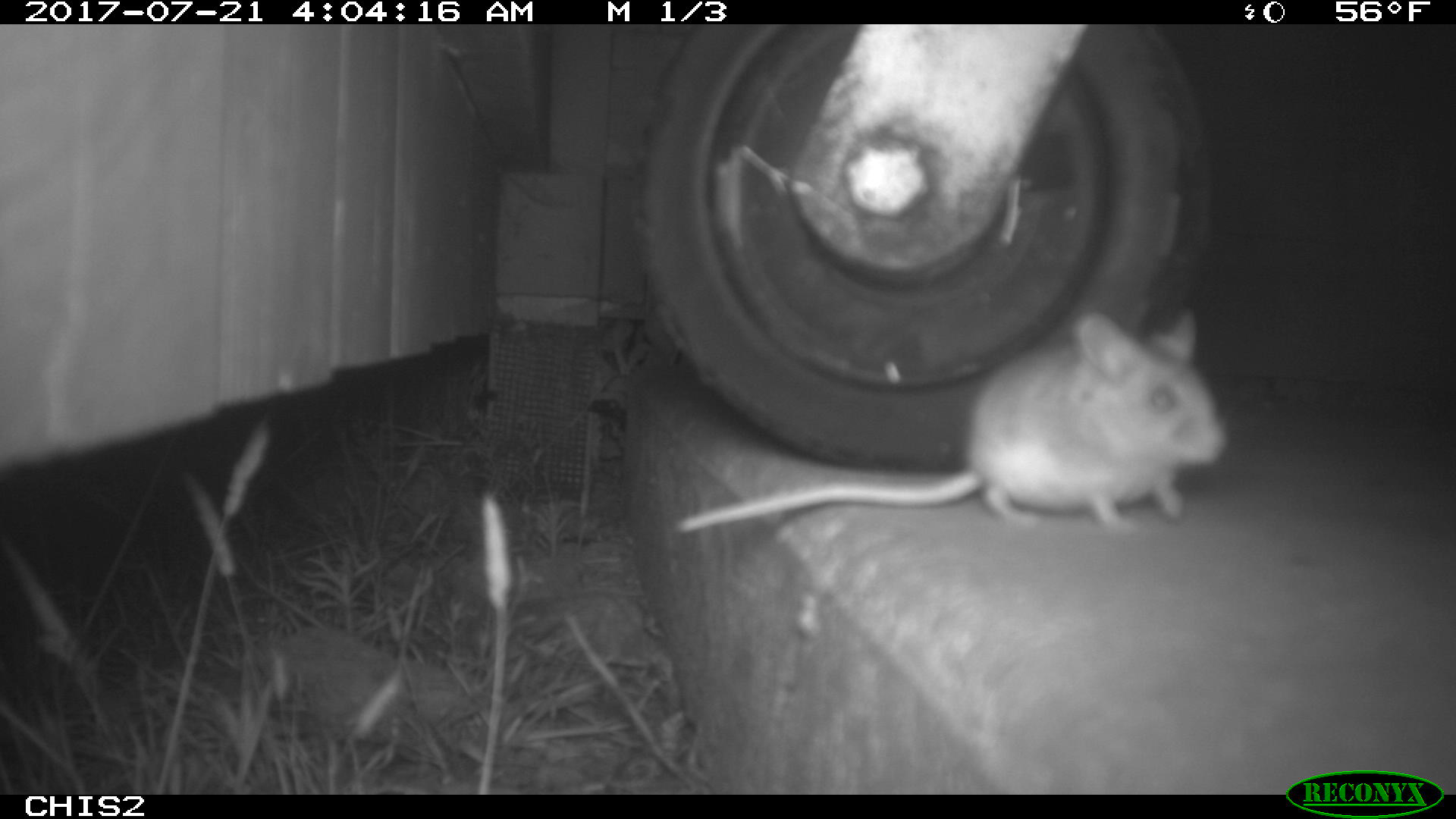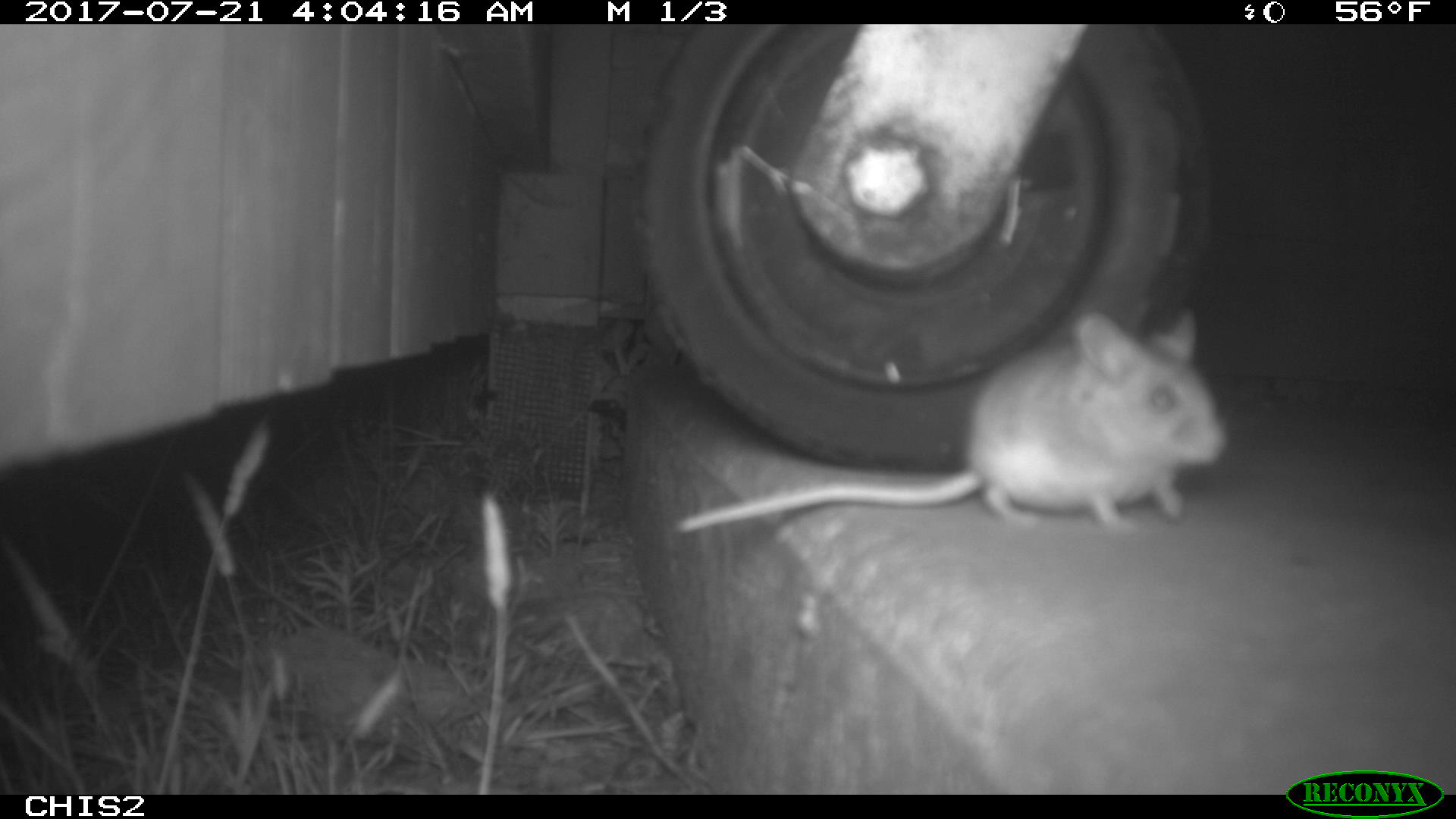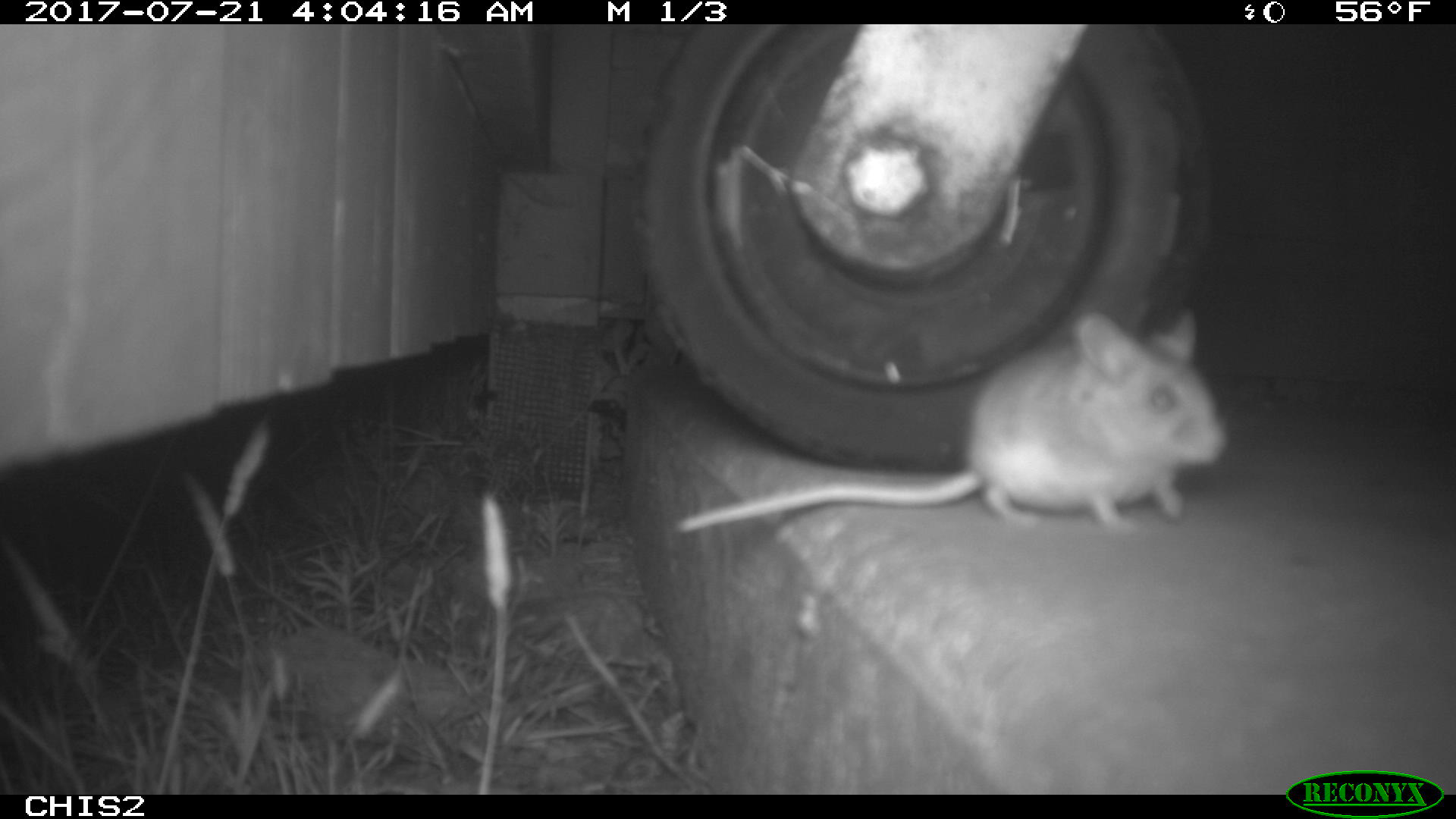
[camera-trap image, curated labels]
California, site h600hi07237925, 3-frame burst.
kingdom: Animalia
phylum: Chordata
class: Mammalia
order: Rodentia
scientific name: Rodentia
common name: rodent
Rodent (Rodentia).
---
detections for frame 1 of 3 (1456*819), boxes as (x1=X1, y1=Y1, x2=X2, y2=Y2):
rodent: (x1=673, y1=300, x2=1232, y2=538)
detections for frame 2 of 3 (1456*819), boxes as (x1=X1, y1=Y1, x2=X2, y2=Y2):
rodent: (x1=674, y1=312, x2=1226, y2=532)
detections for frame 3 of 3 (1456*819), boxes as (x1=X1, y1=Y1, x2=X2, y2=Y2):
rodent: (x1=676, y1=307, x2=1227, y2=532)